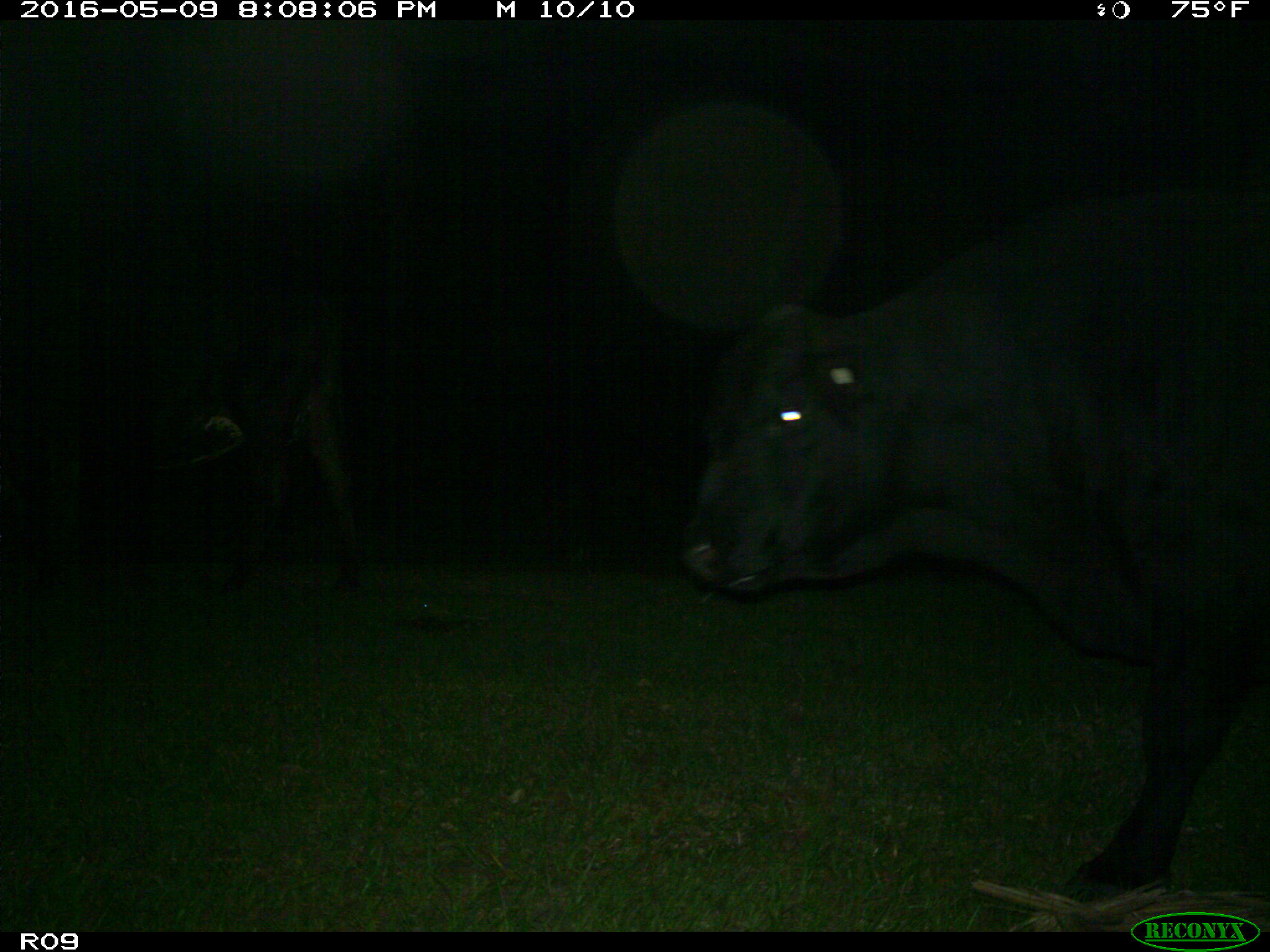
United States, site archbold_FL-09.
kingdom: Animalia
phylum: Chordata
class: Mammalia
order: Artiodactyla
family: Bovidae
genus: Bos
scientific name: Bos taurus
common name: domestic cow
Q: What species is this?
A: Bos taurus (domestic cow).